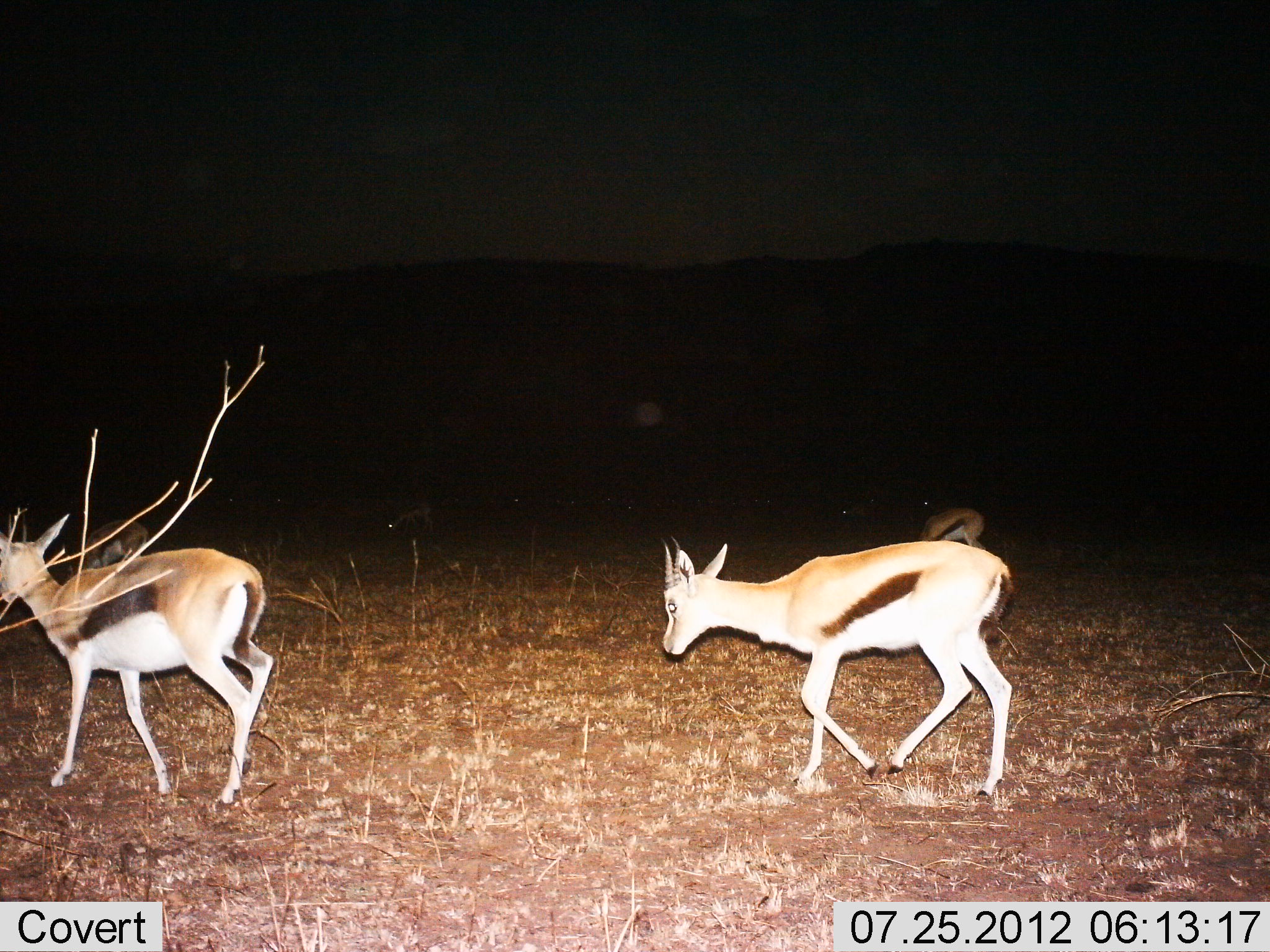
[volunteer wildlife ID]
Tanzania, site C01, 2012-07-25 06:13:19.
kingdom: Animalia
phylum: Chordata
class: Mammalia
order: Artiodactyla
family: Bovidae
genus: Eudorcas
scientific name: Eudorcas thomsonii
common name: thomson's gazelle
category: gazellethomsons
Gazellethomsons (thomson's gazelle) (Eudorcas thomsonii), count 4. Behavior (volunteer vote fractions): standing 40%, resting 0%, moving 80%, interacting 10%. Young present (vote fraction): 10%. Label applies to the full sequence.